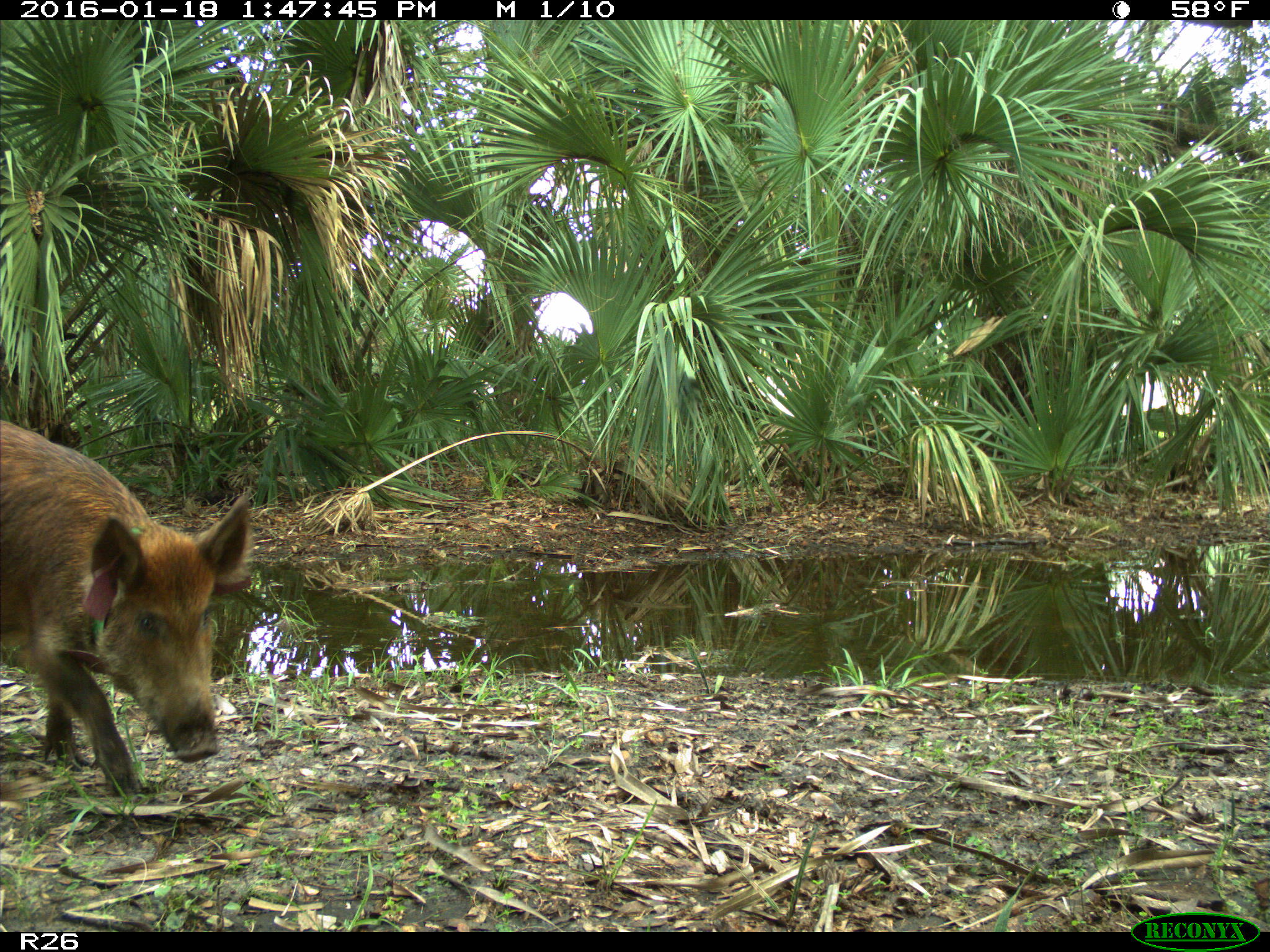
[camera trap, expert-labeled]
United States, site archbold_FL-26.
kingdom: Animalia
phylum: Chordata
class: Mammalia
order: Artiodactyla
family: Suidae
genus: Sus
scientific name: Sus scrofa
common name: wild boar